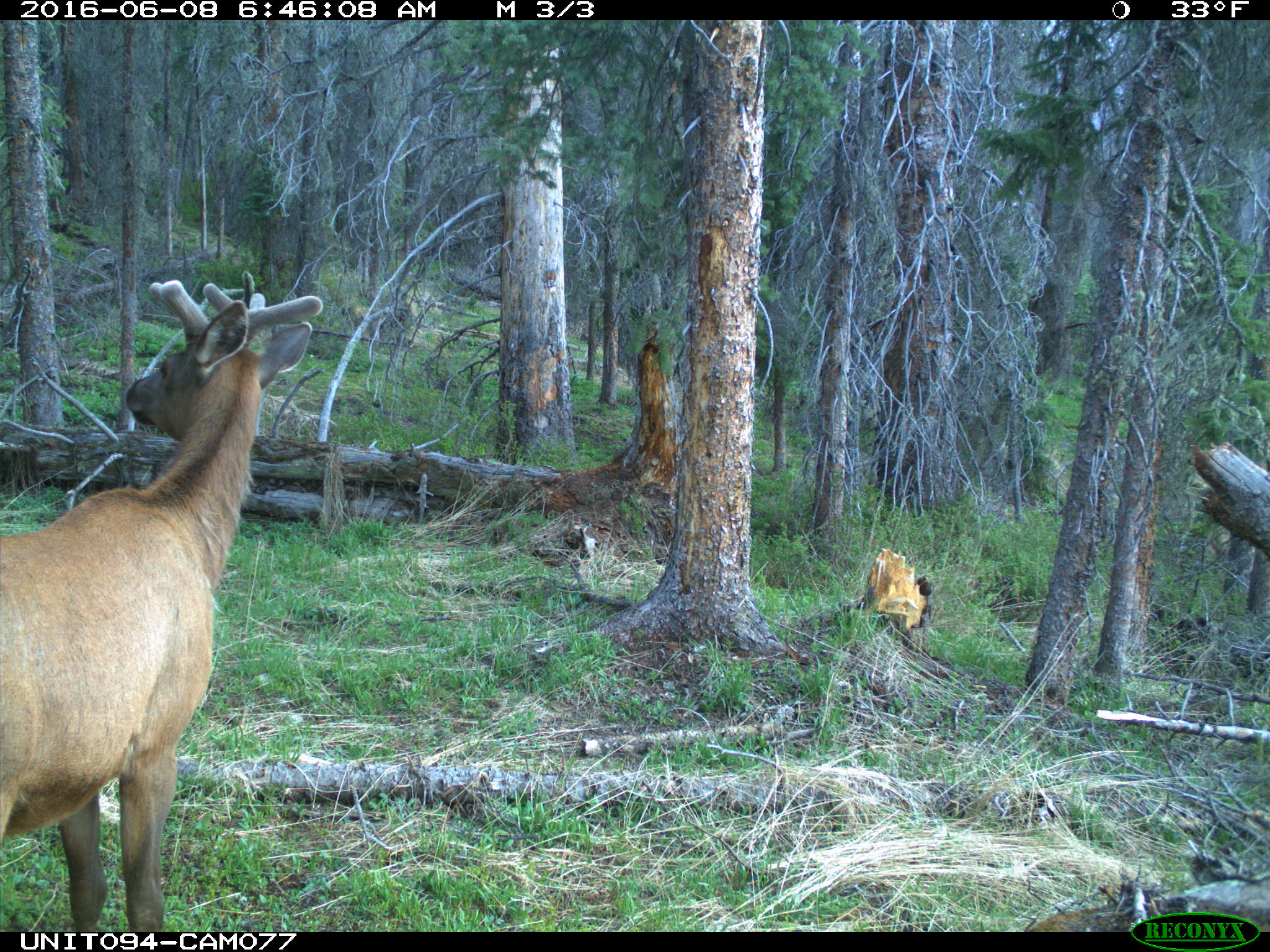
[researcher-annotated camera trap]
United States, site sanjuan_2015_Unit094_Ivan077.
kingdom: Animalia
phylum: Chordata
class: Mammalia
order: Artiodactyla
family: Cervidae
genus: Cervus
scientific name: Cervus elaphus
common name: red deer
Cervus elaphus (red deer).